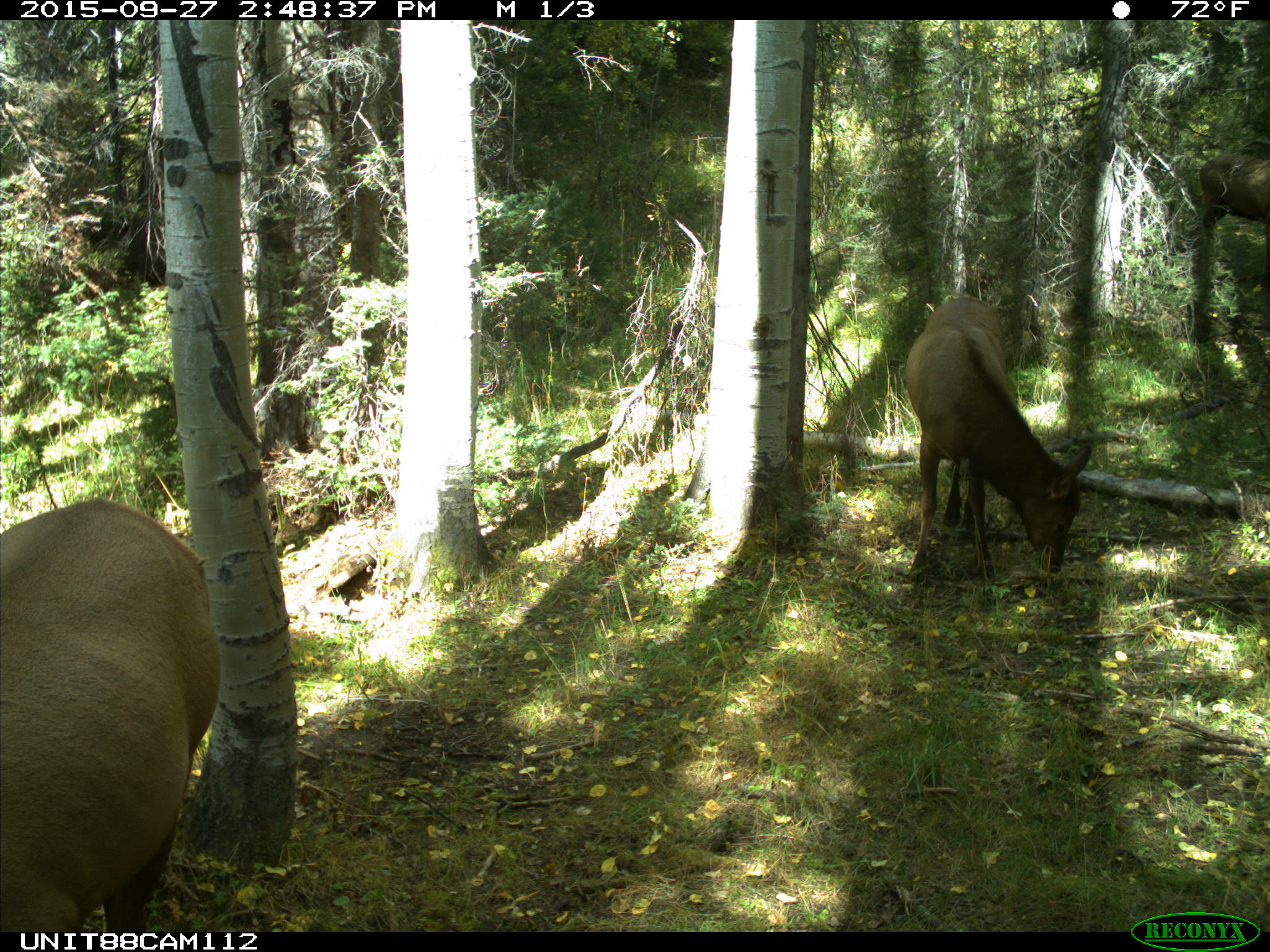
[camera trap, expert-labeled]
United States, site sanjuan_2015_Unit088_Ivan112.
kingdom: Animalia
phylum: Chordata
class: Mammalia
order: Artiodactyla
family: Cervidae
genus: Cervus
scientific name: Cervus elaphus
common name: red deer